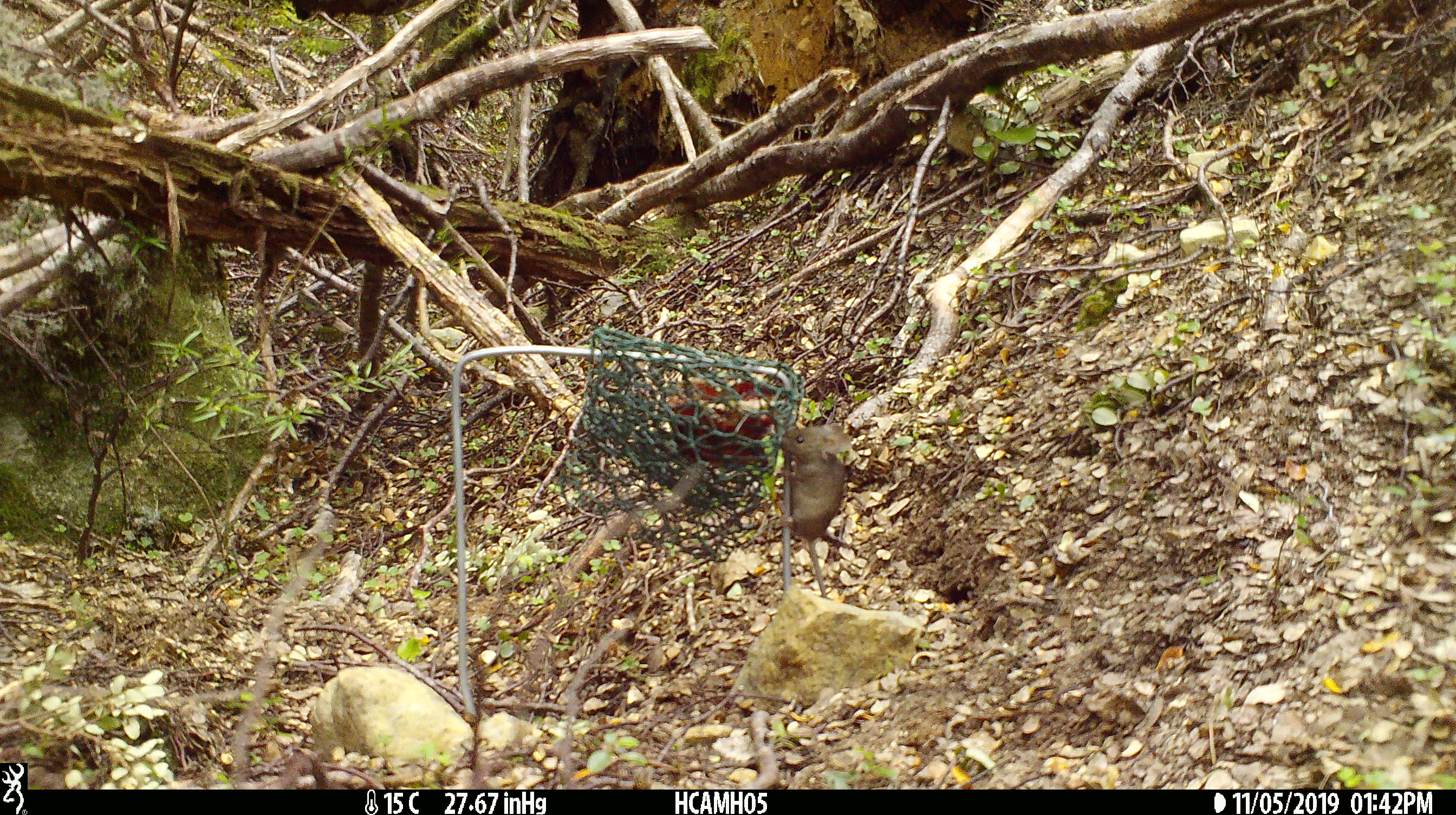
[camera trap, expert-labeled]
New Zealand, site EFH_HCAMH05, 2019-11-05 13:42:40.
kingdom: Animalia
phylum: Chordata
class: Mammalia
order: Rodentia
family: Muridae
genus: Mus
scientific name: Mus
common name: mouse